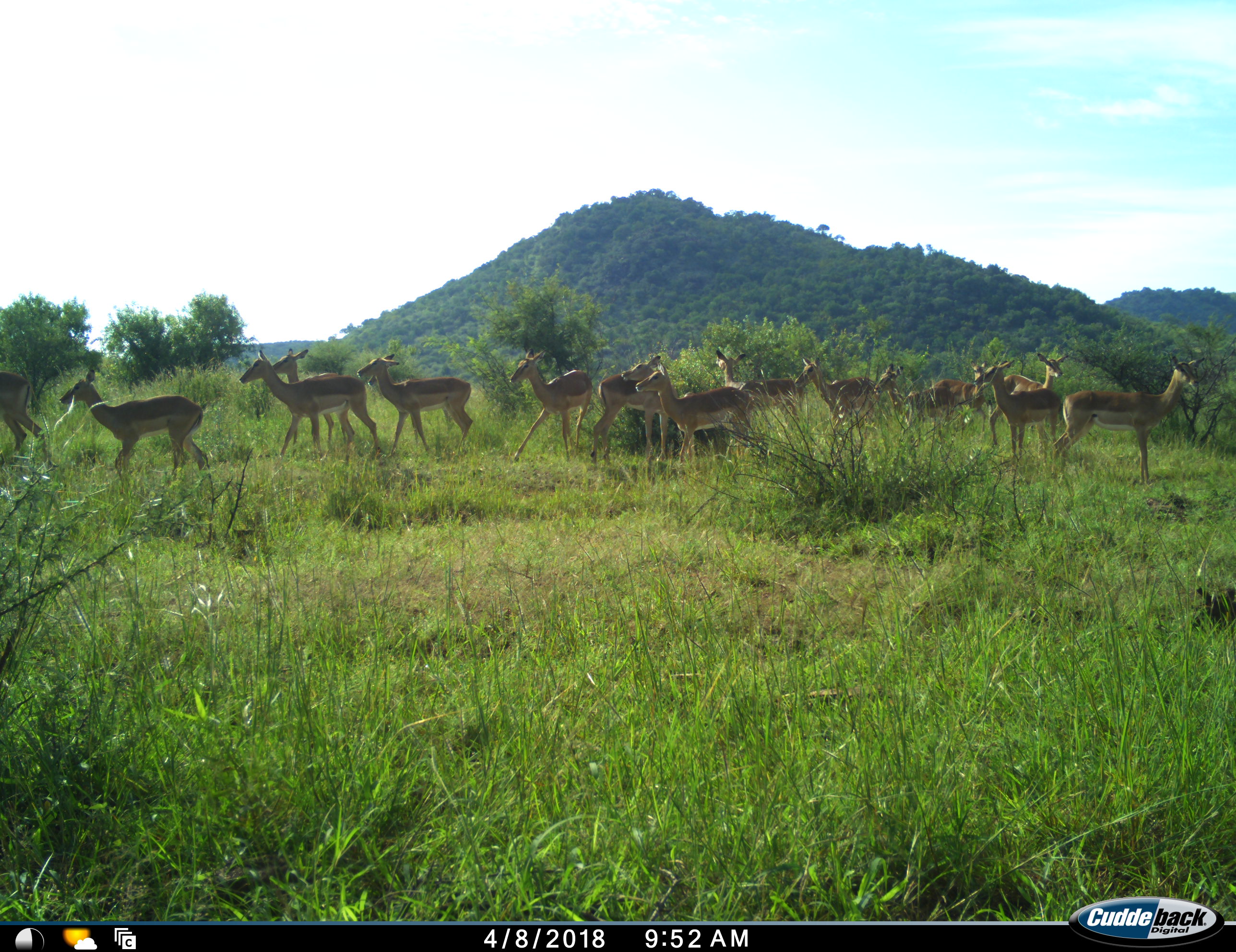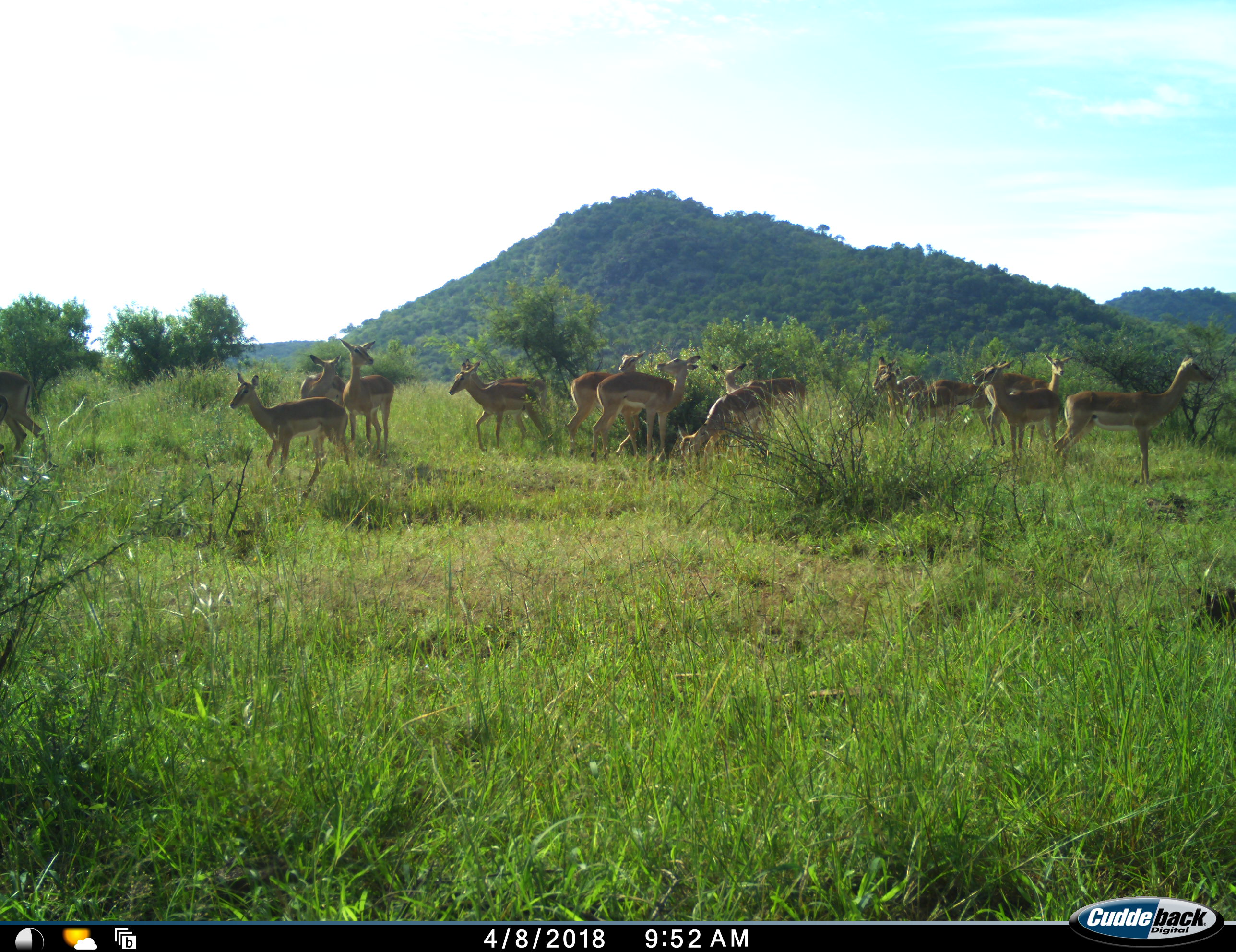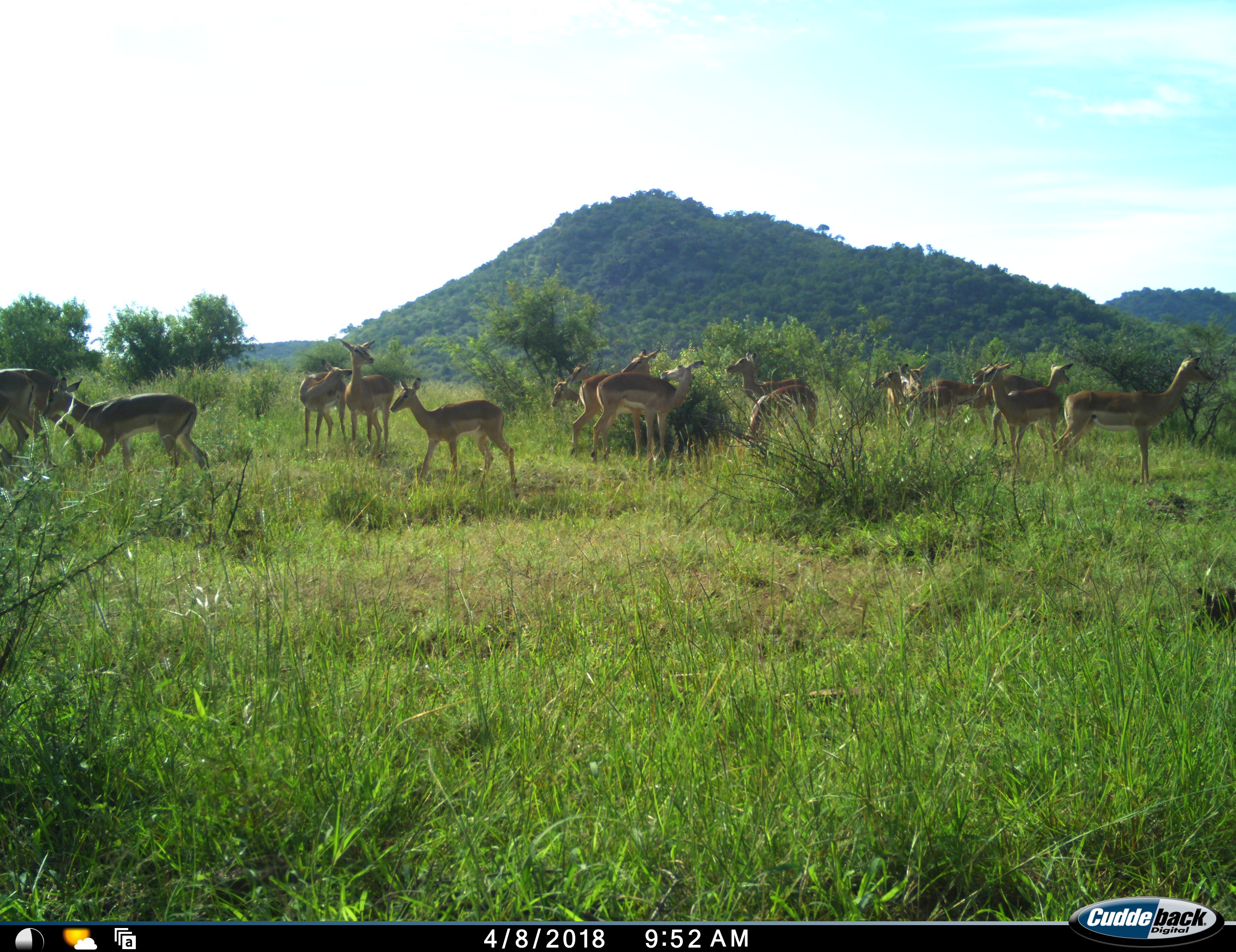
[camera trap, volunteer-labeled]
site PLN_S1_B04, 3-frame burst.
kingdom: Animalia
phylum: Chordata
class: Mammalia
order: Artiodactyla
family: Bovidae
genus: Aepyceros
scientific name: Aepyceros melampus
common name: impala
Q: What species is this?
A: Impala (Aepyceros melampus).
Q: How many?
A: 11-50.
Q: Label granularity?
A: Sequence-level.